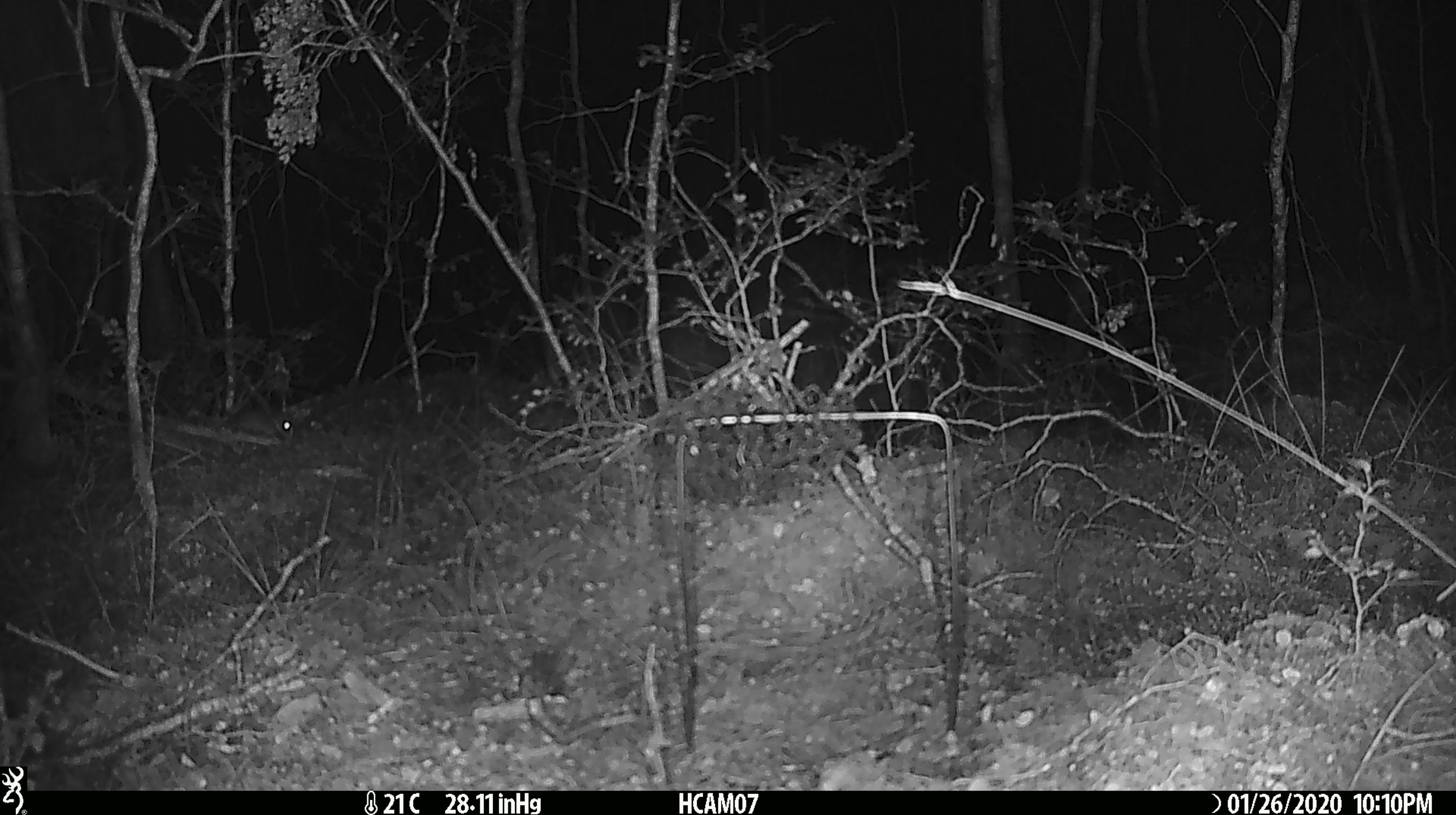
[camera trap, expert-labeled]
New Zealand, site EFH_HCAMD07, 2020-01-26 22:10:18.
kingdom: Animalia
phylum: Chordata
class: Mammalia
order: Rodentia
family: Muridae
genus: Mus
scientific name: Mus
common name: mouse